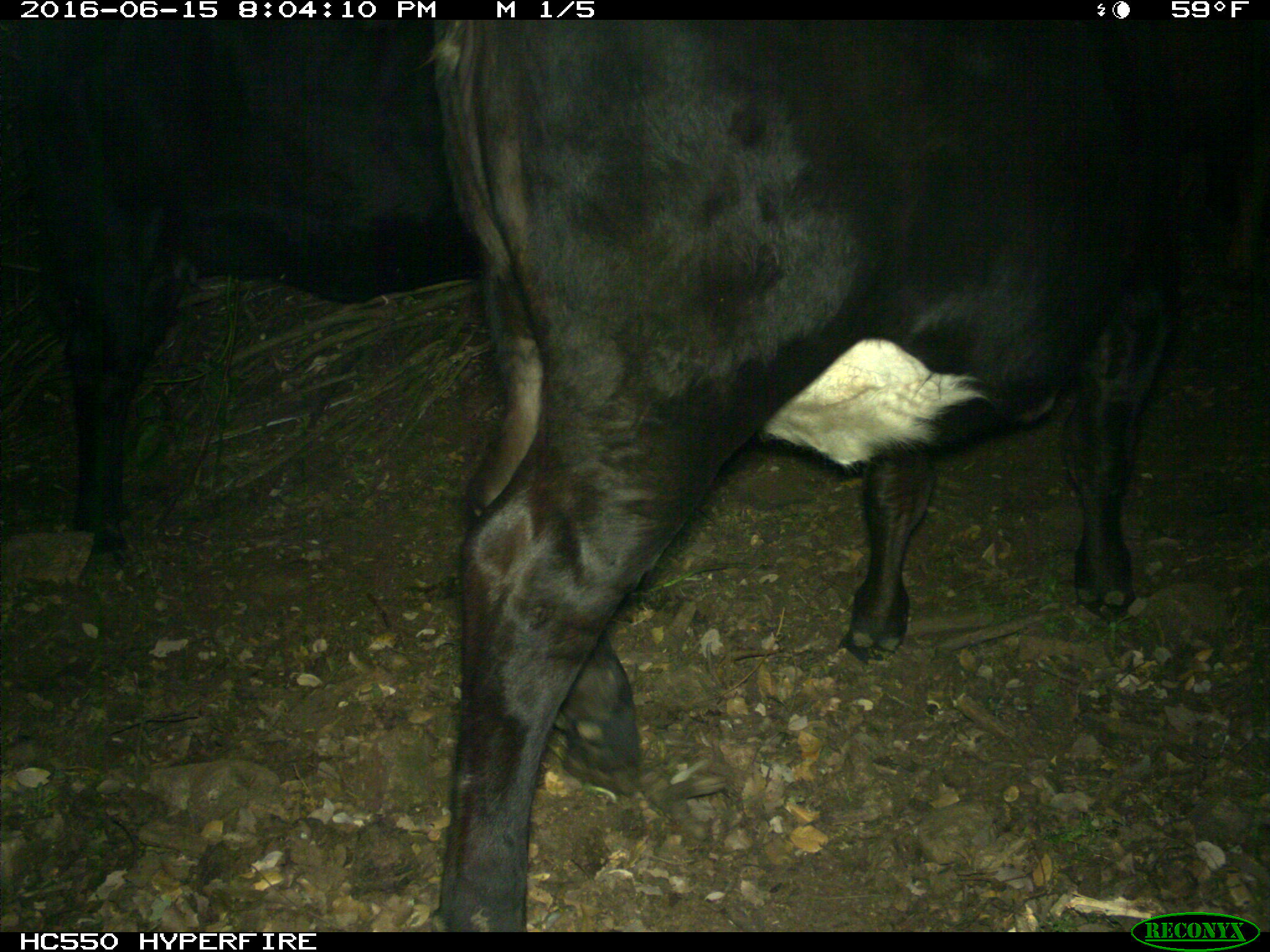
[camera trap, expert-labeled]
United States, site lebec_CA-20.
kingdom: Animalia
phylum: Chordata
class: Mammalia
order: Artiodactyla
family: Bovidae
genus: Bos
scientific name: Bos taurus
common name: domestic cow